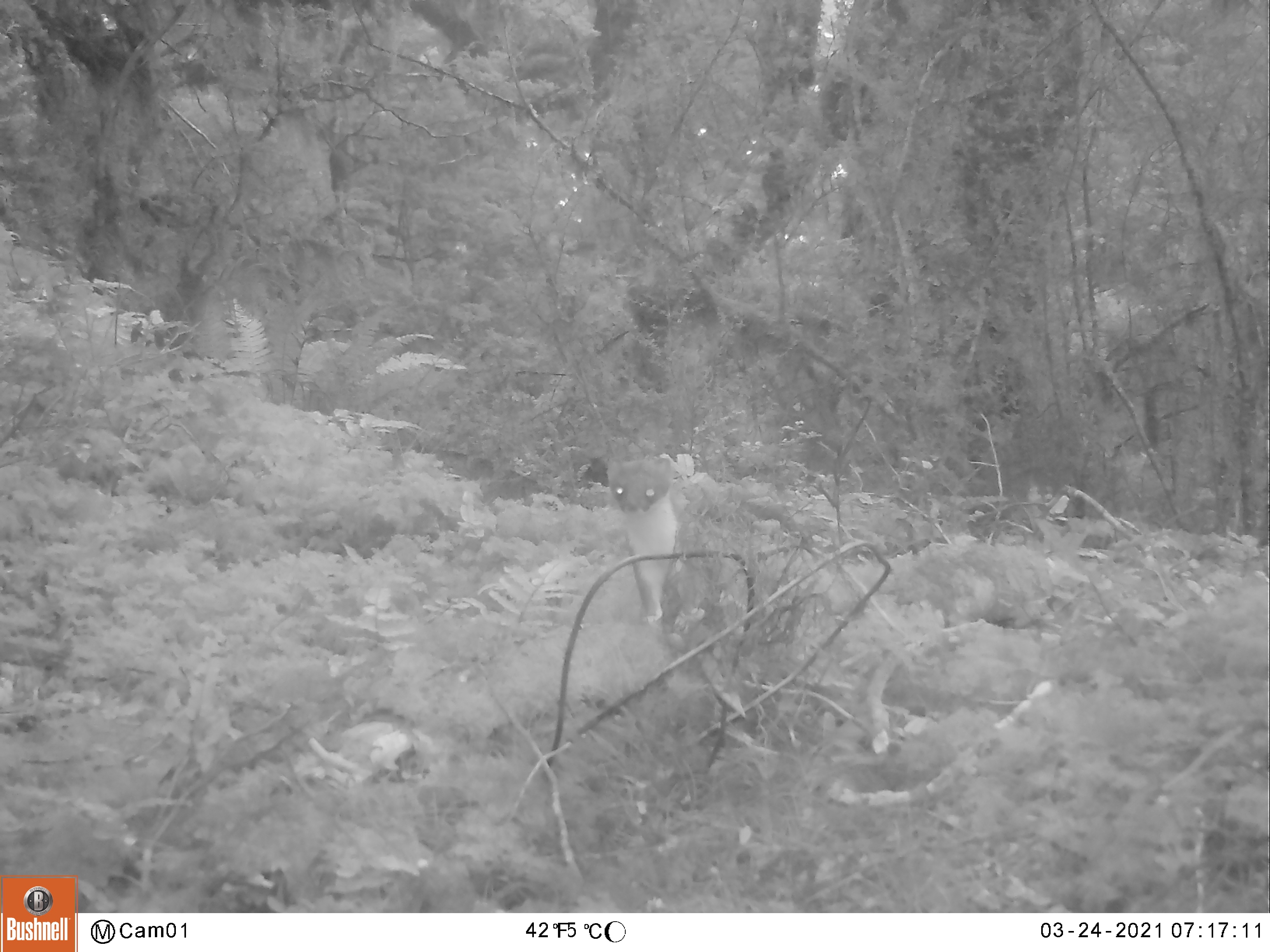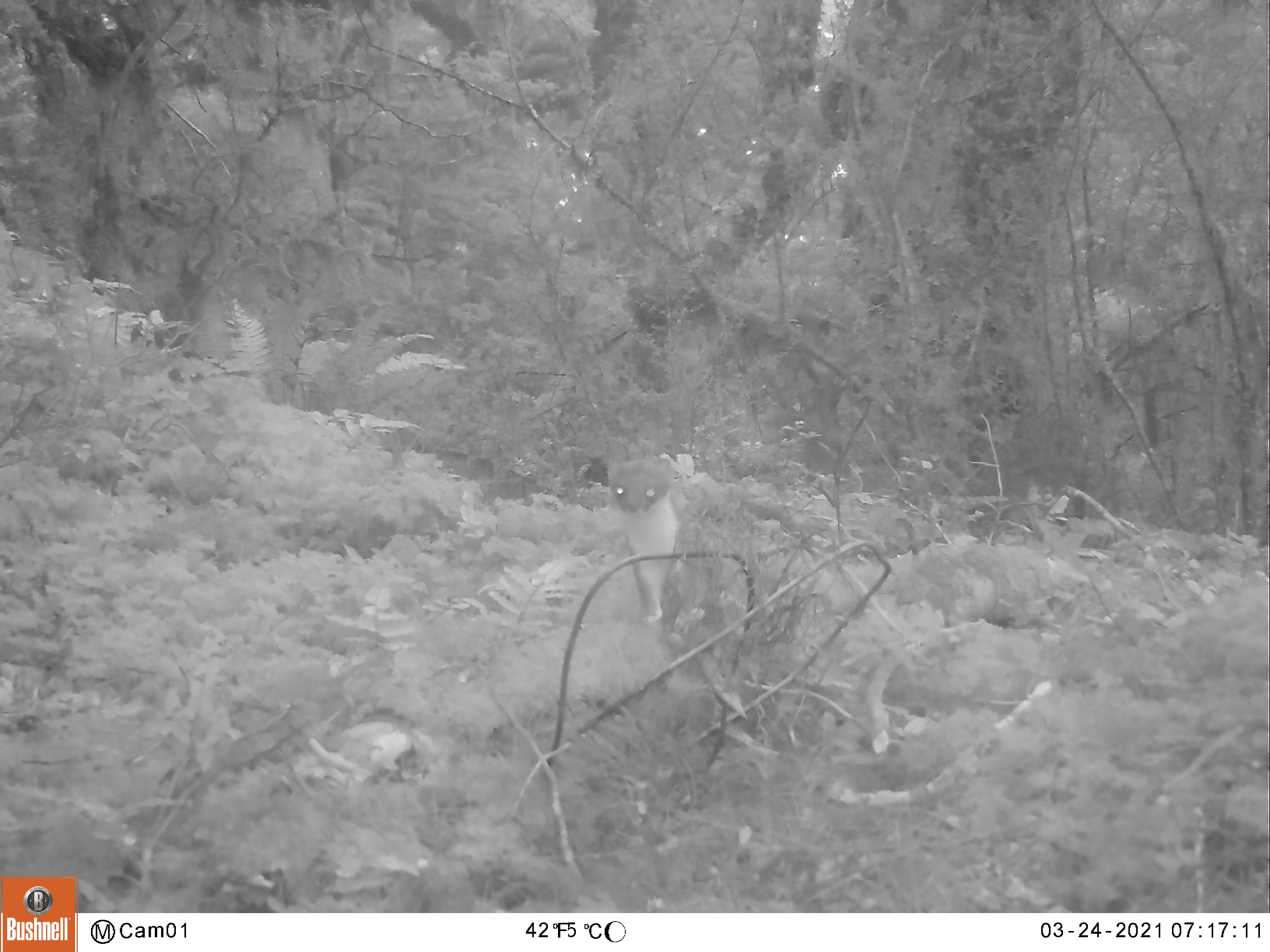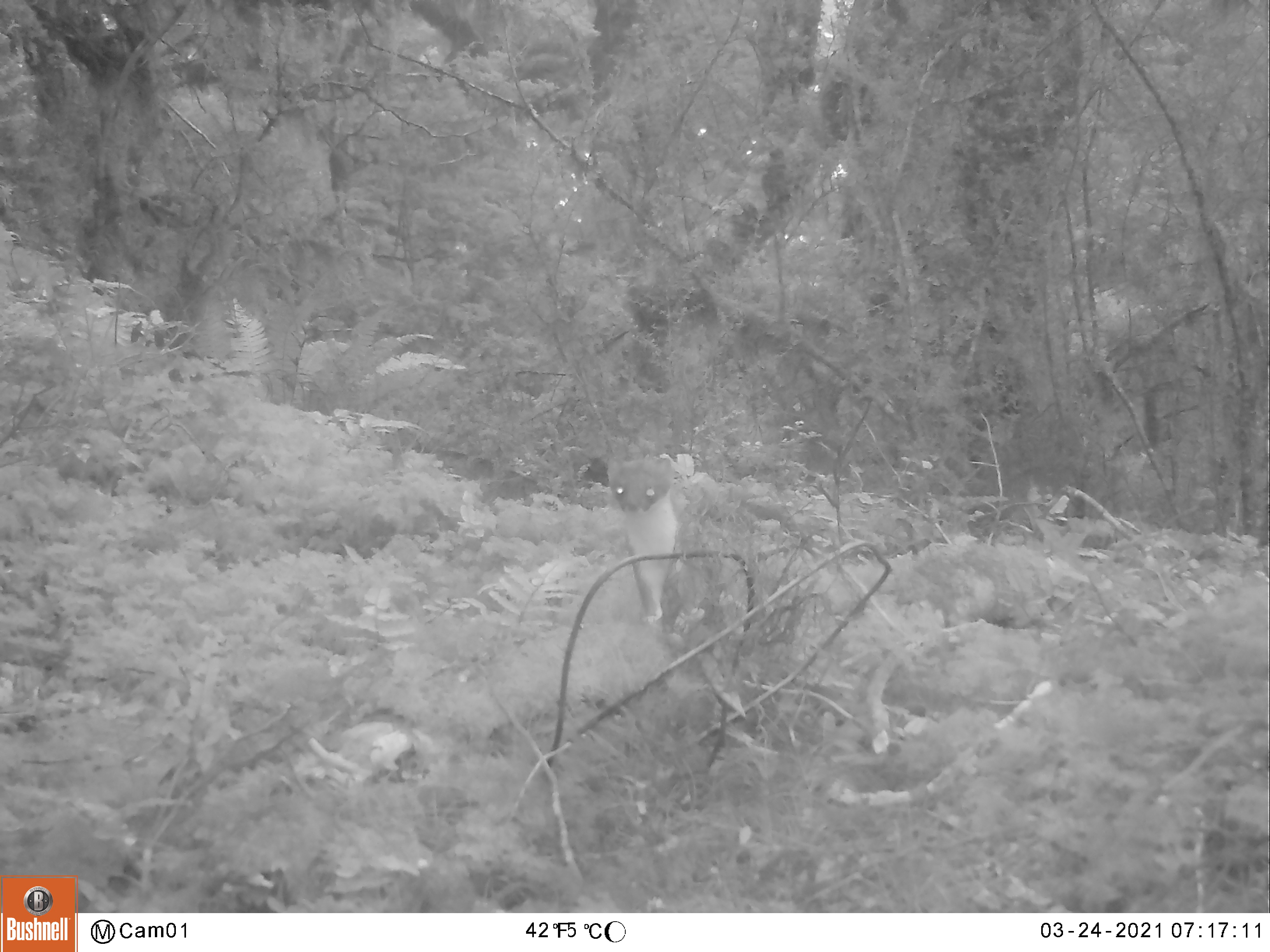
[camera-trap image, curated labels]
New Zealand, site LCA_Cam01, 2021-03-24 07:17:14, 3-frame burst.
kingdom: Animalia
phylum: Chordata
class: Mammalia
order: Carnivora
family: Mustelidae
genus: Mustela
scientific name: Mustela erminea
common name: stoat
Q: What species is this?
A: Stoat (Mustela erminea).